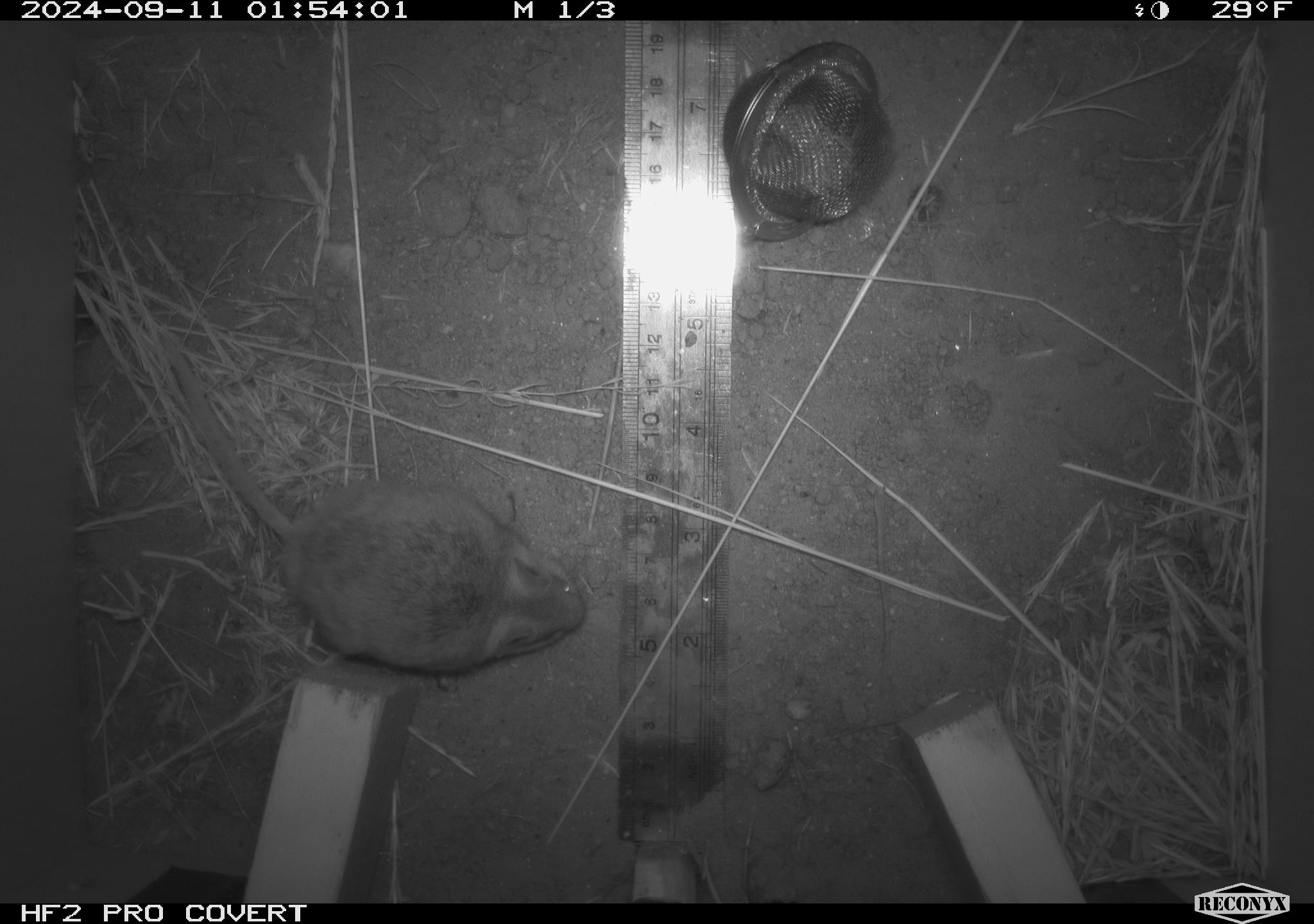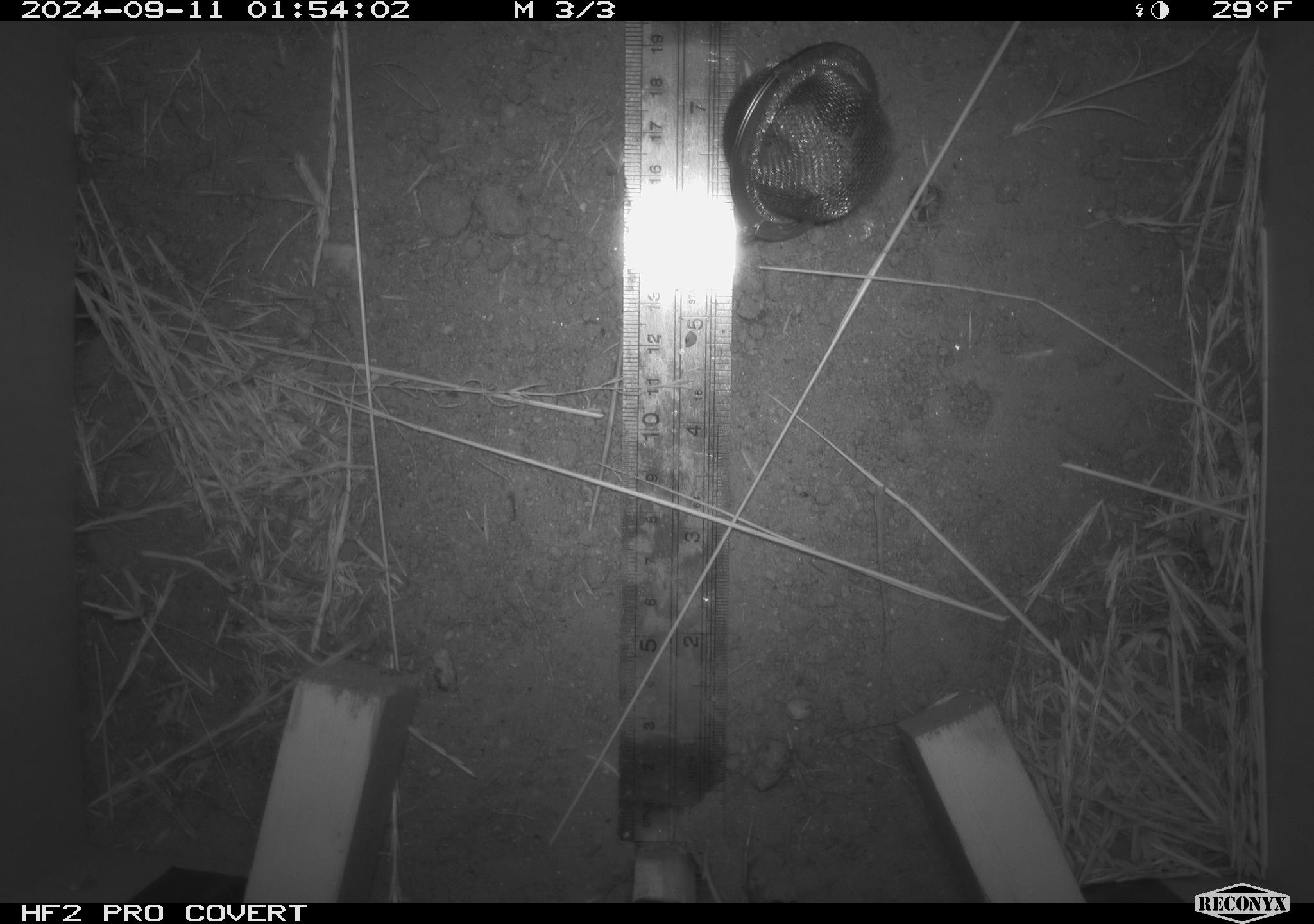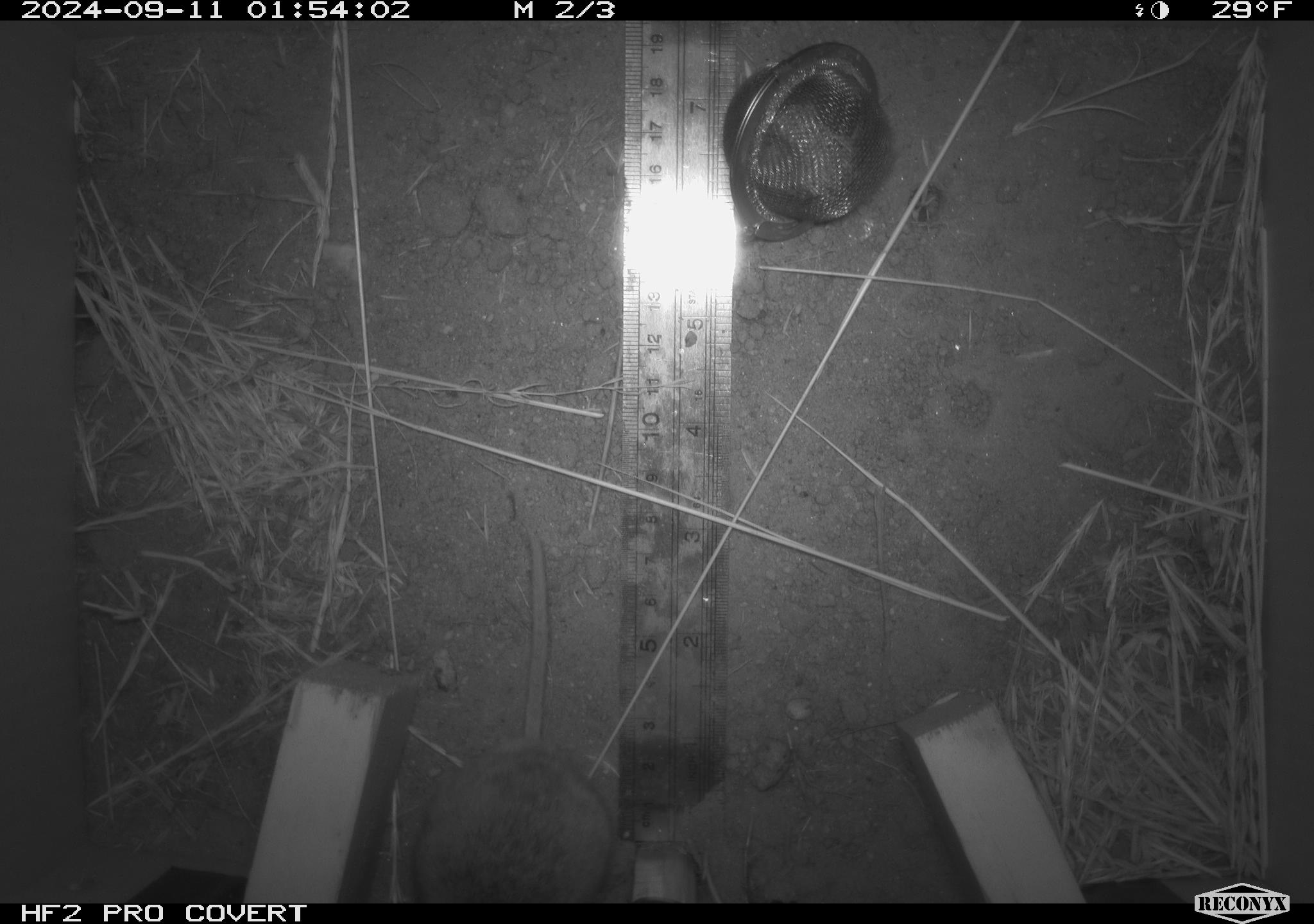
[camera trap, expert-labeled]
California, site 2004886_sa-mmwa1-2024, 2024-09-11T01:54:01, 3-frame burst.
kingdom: Animalia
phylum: Chordata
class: Mammalia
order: Rodentia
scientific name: Rodentia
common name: mouse species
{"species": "mouse species (Rodentia)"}